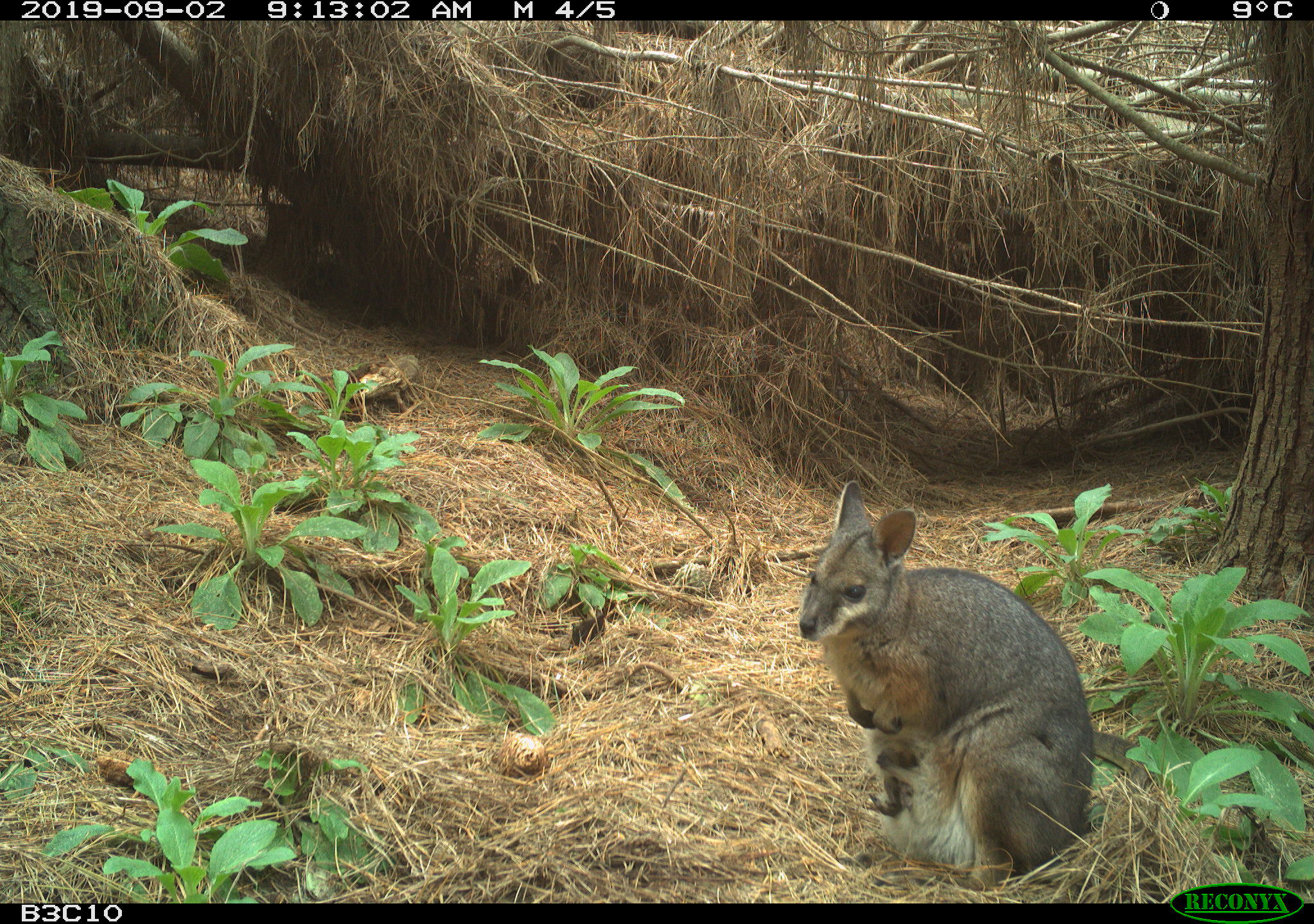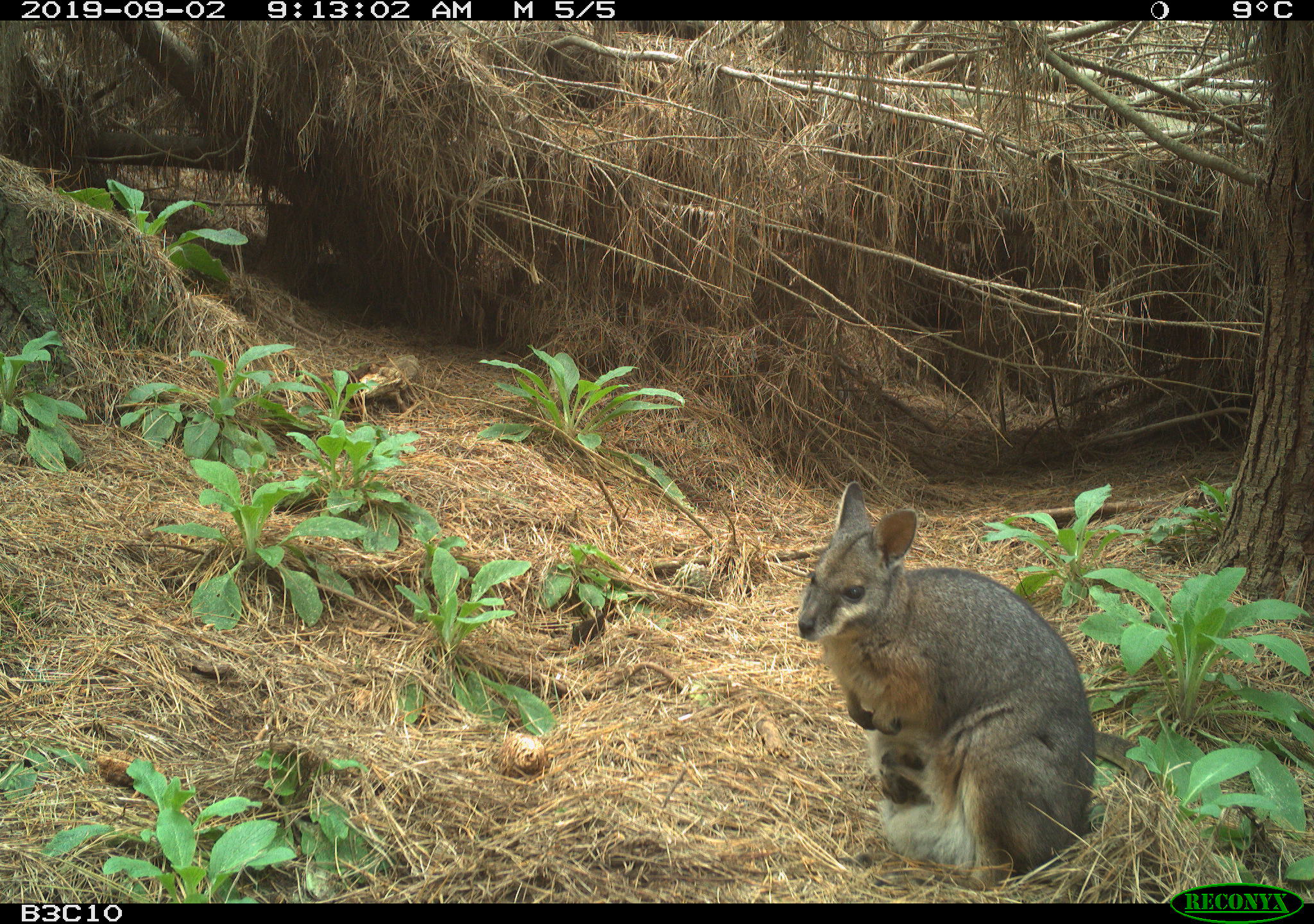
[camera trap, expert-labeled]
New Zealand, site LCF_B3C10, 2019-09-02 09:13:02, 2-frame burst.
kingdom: Animalia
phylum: Chordata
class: Mammalia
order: Diprotodontia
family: Macropodidae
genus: Notamacropus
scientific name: Notamacropus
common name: wallaby